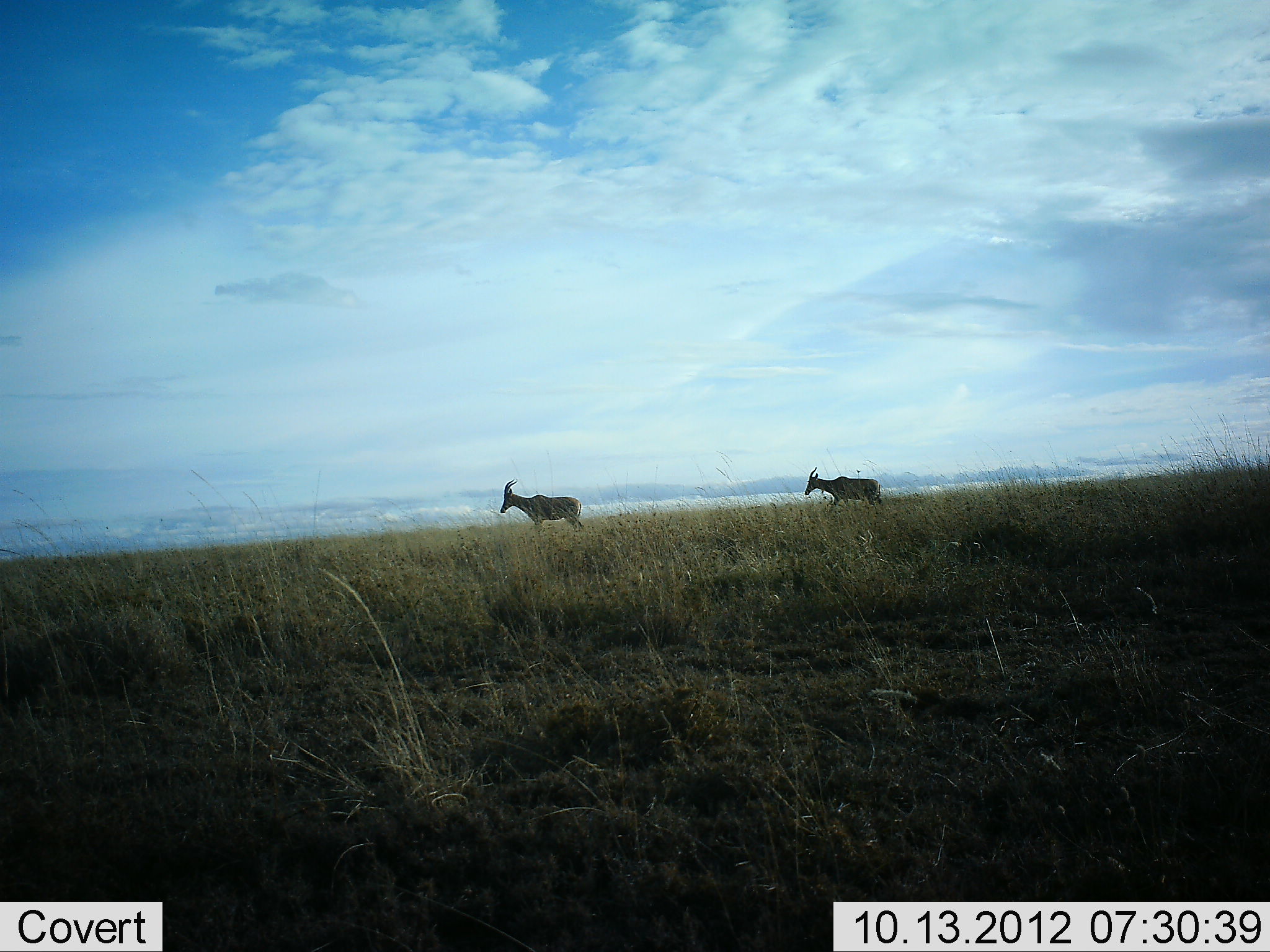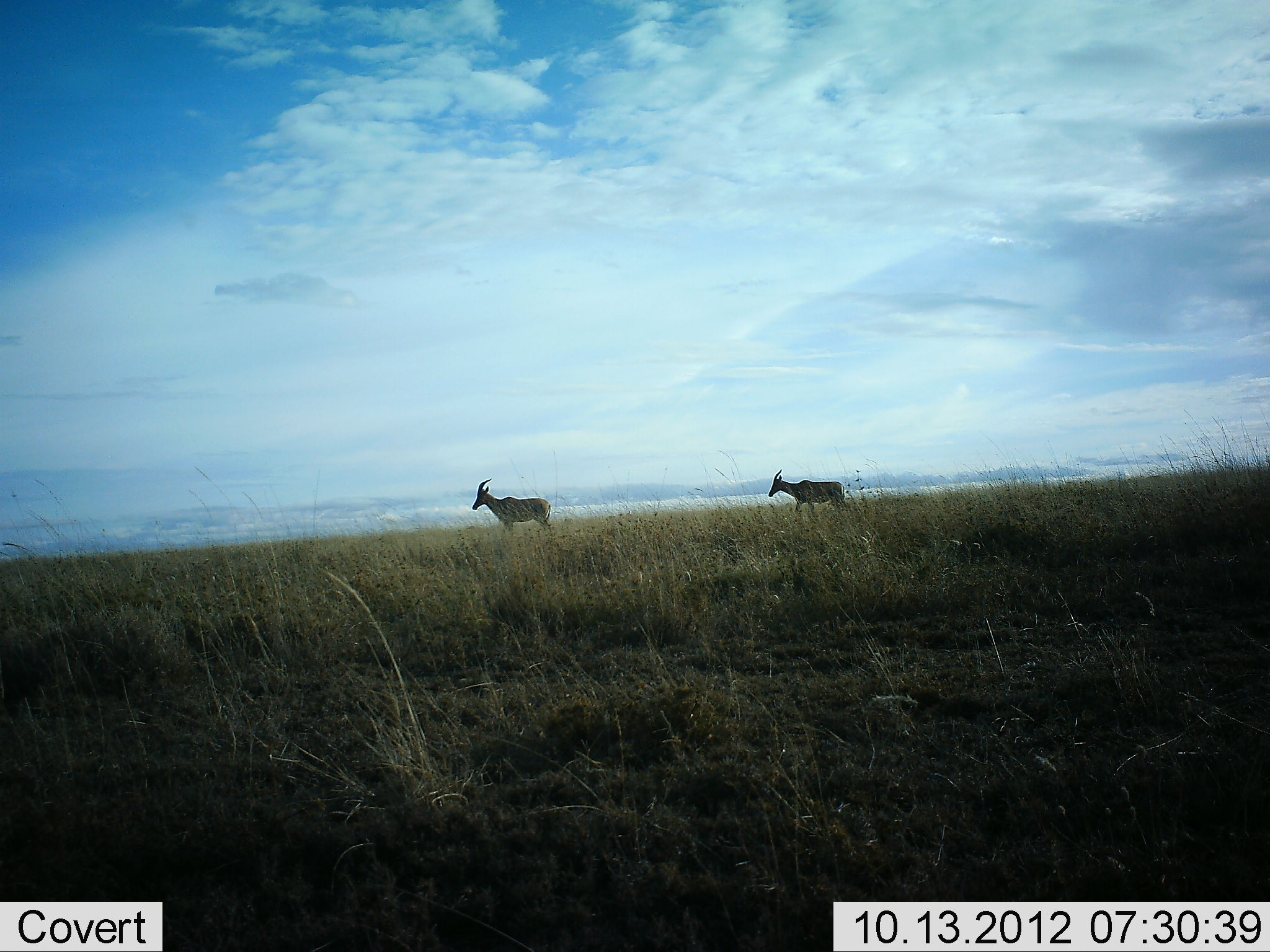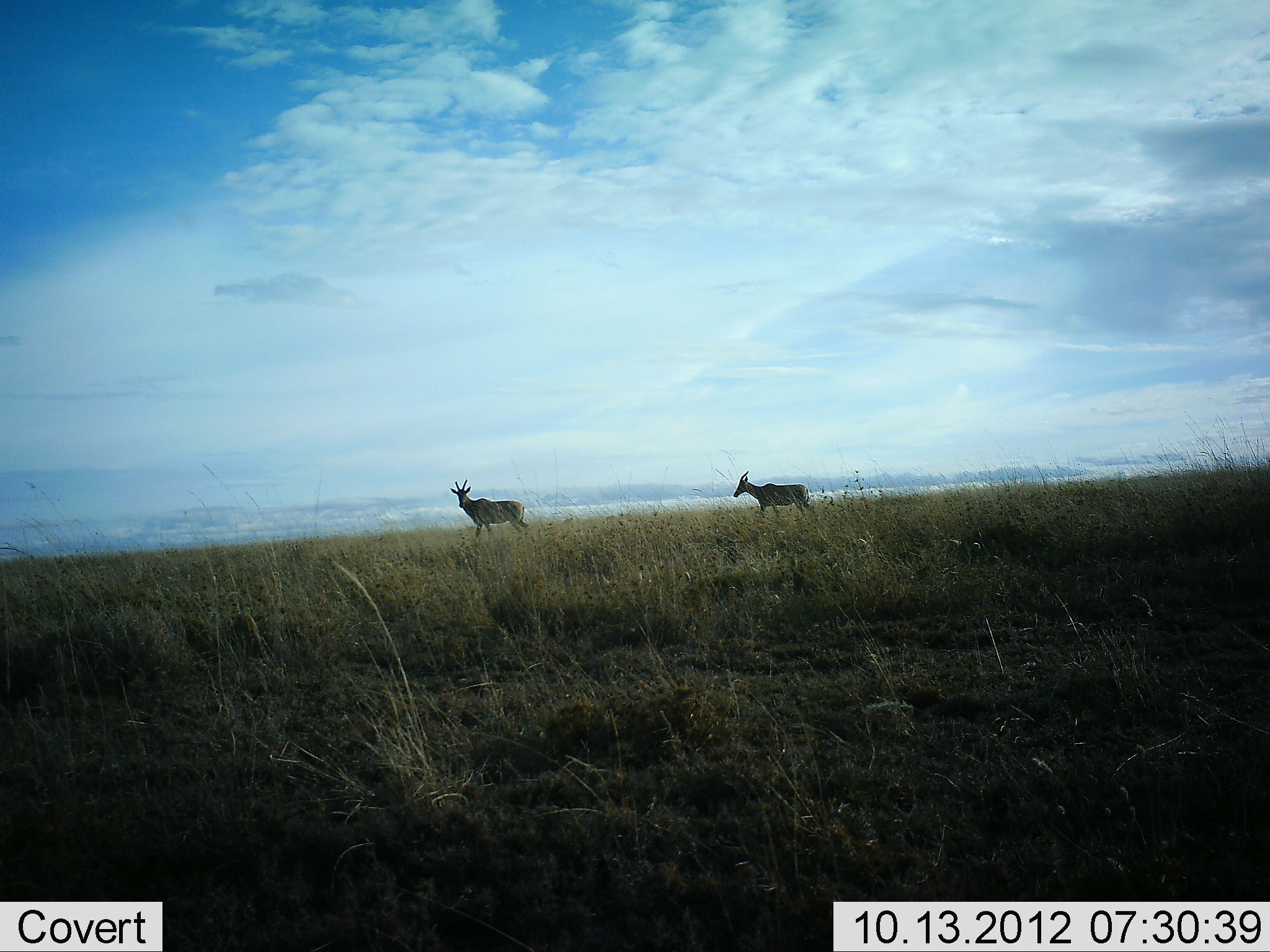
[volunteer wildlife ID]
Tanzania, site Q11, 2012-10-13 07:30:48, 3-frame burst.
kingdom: Animalia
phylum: Chordata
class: Mammalia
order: Artiodactyla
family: Bovidae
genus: Alcelaphus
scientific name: Alcelaphus buselaphus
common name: hartebeest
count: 2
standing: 10%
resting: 0%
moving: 100%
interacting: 0%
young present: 0%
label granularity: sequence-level